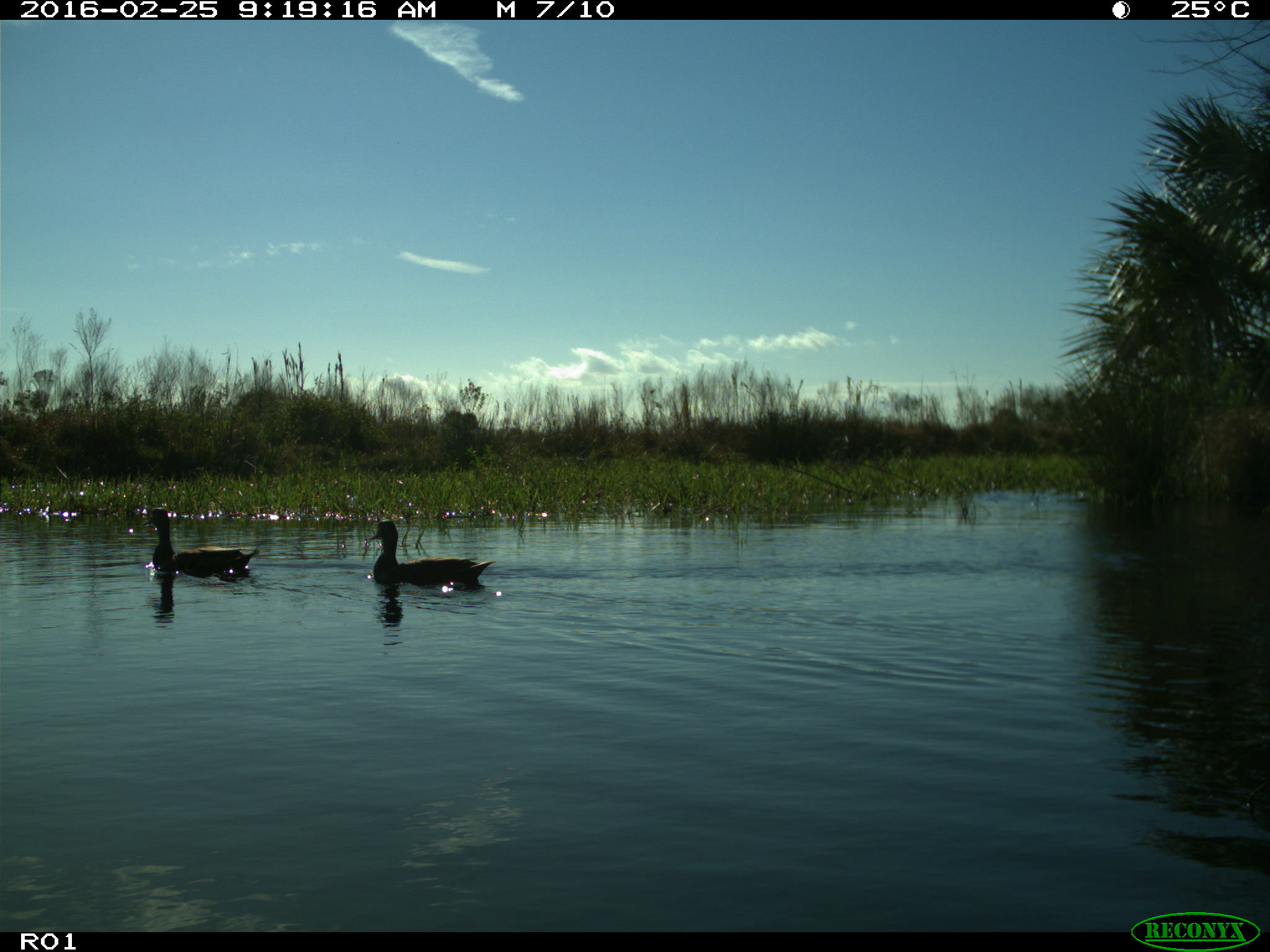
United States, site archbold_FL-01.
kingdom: Animalia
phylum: Chordata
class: Aves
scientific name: Aves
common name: birds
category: unidentified bird